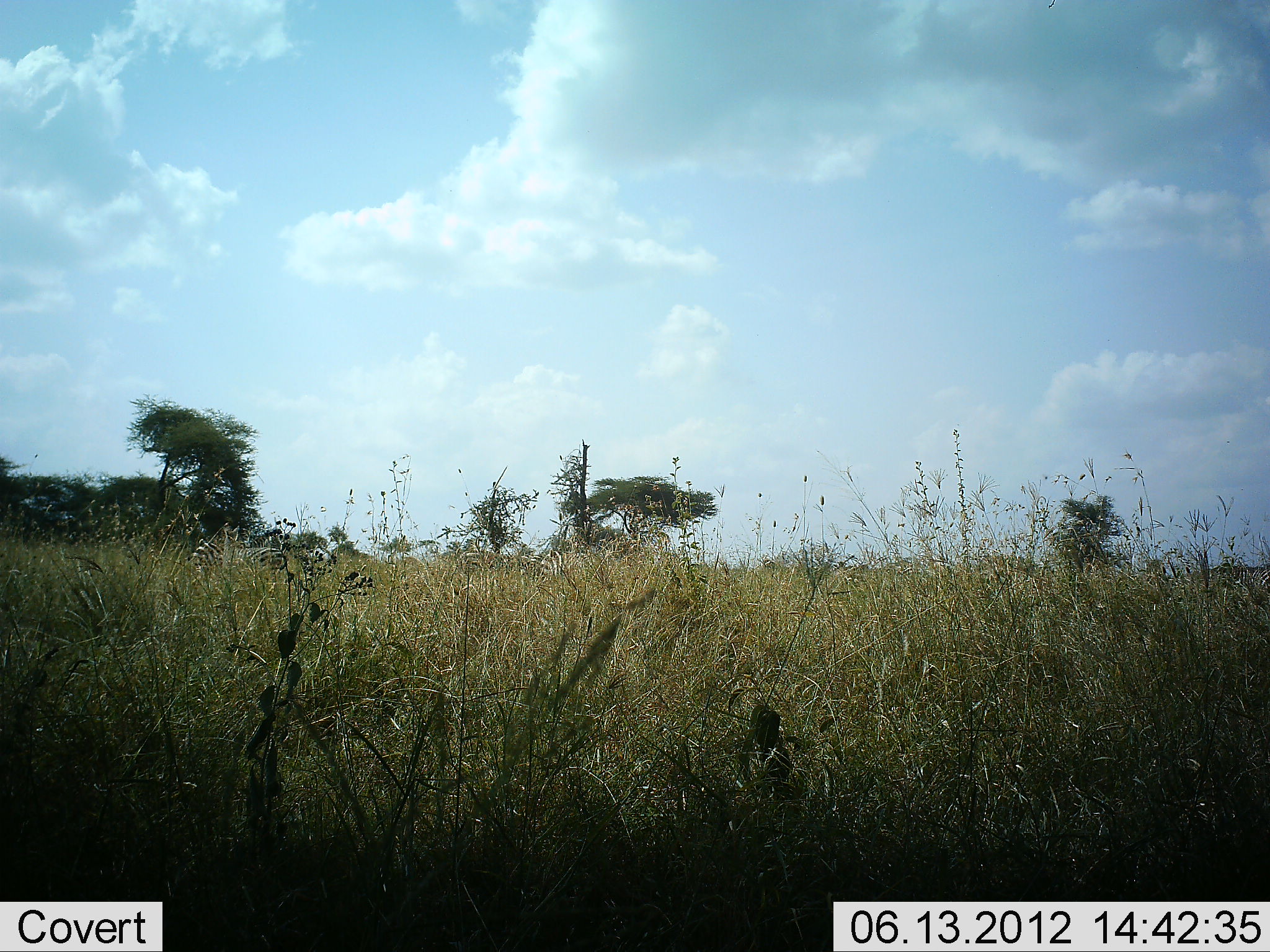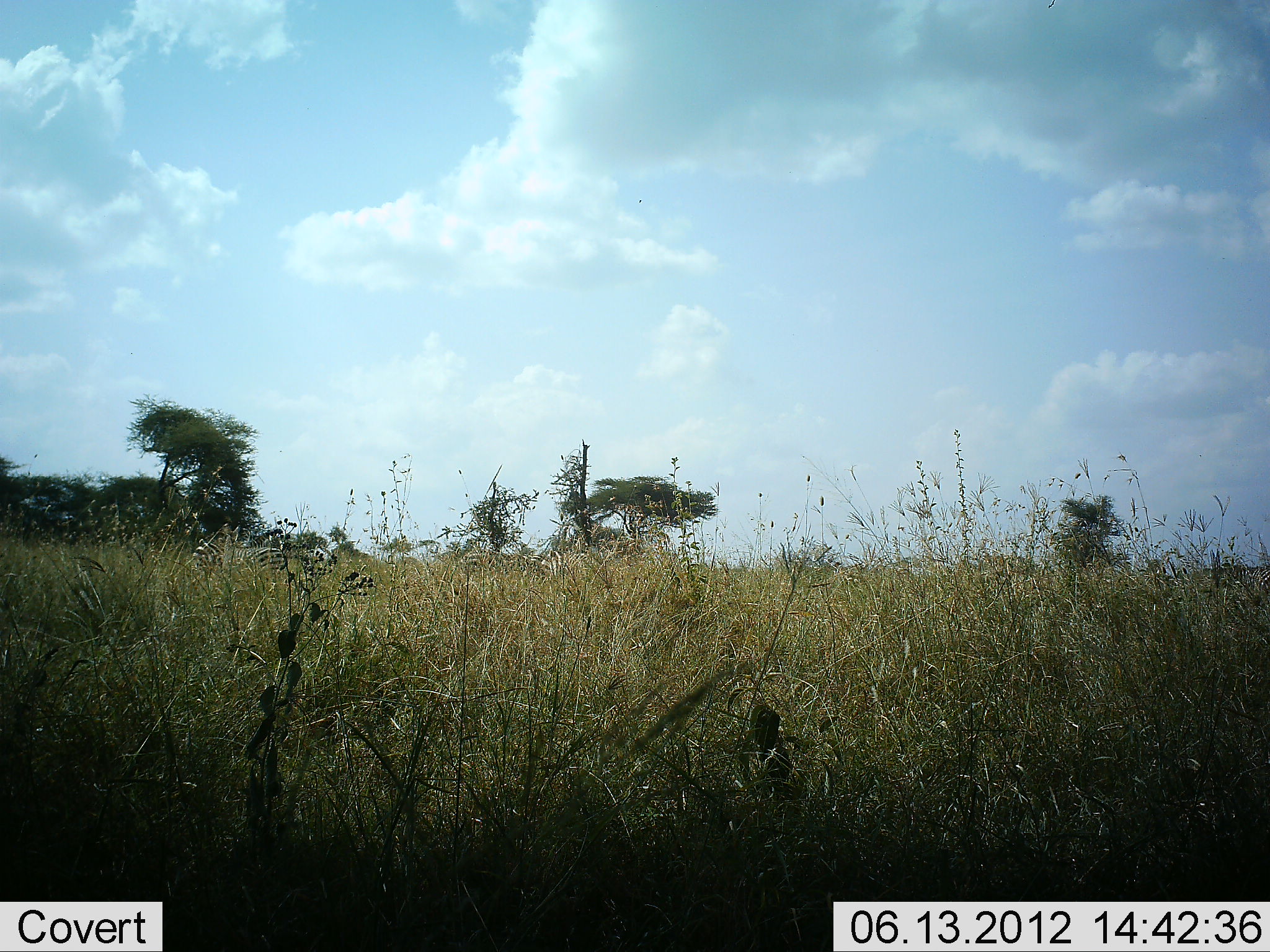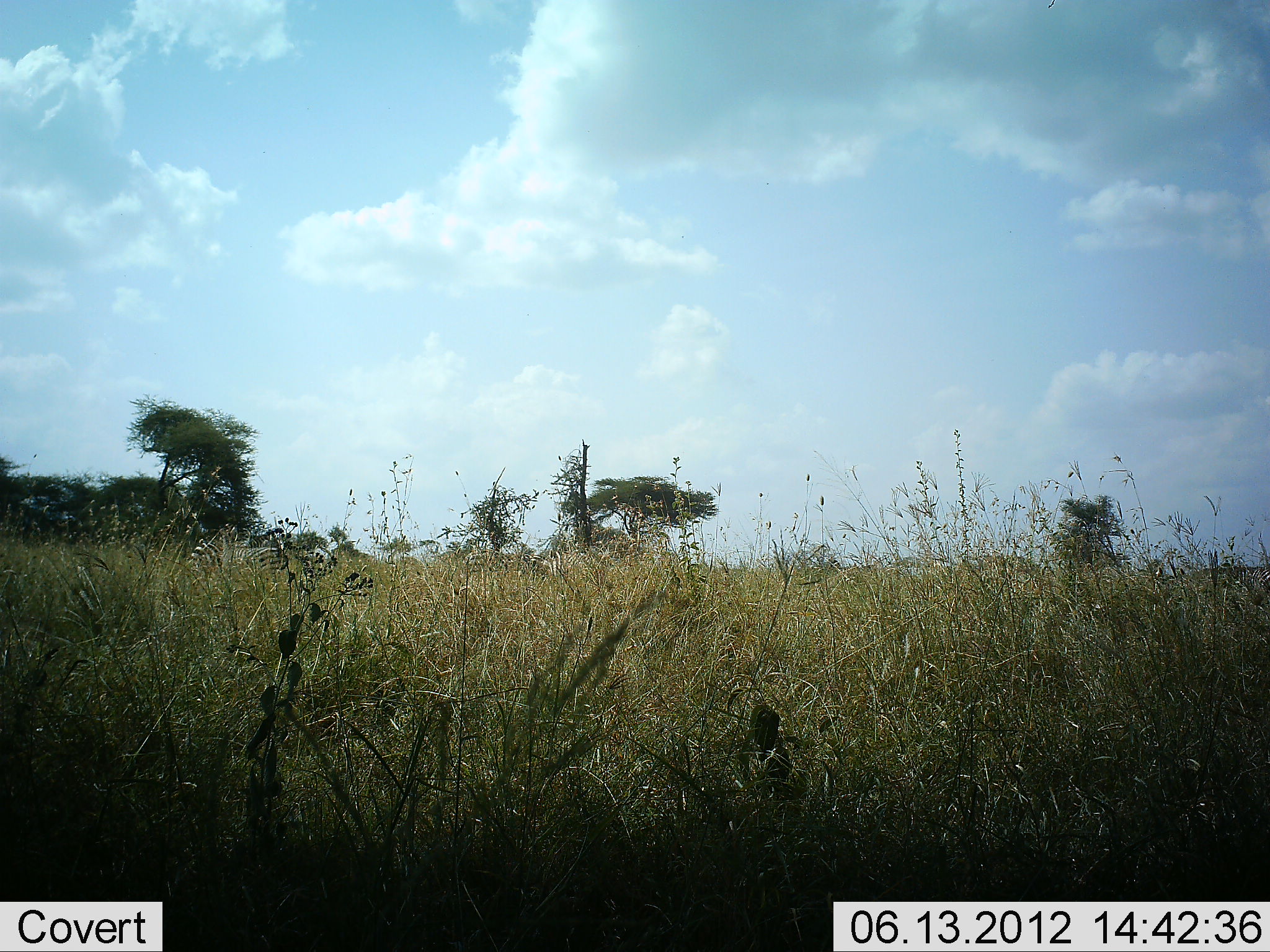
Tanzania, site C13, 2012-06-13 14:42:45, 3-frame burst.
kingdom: Animalia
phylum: Chordata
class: Mammalia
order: Perissodactyla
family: Equidae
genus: Equus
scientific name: Equus quagga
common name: plains zebra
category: zebra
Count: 4.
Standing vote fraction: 60%.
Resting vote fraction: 0%.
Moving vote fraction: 20%.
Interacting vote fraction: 0%.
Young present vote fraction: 10%.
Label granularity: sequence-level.